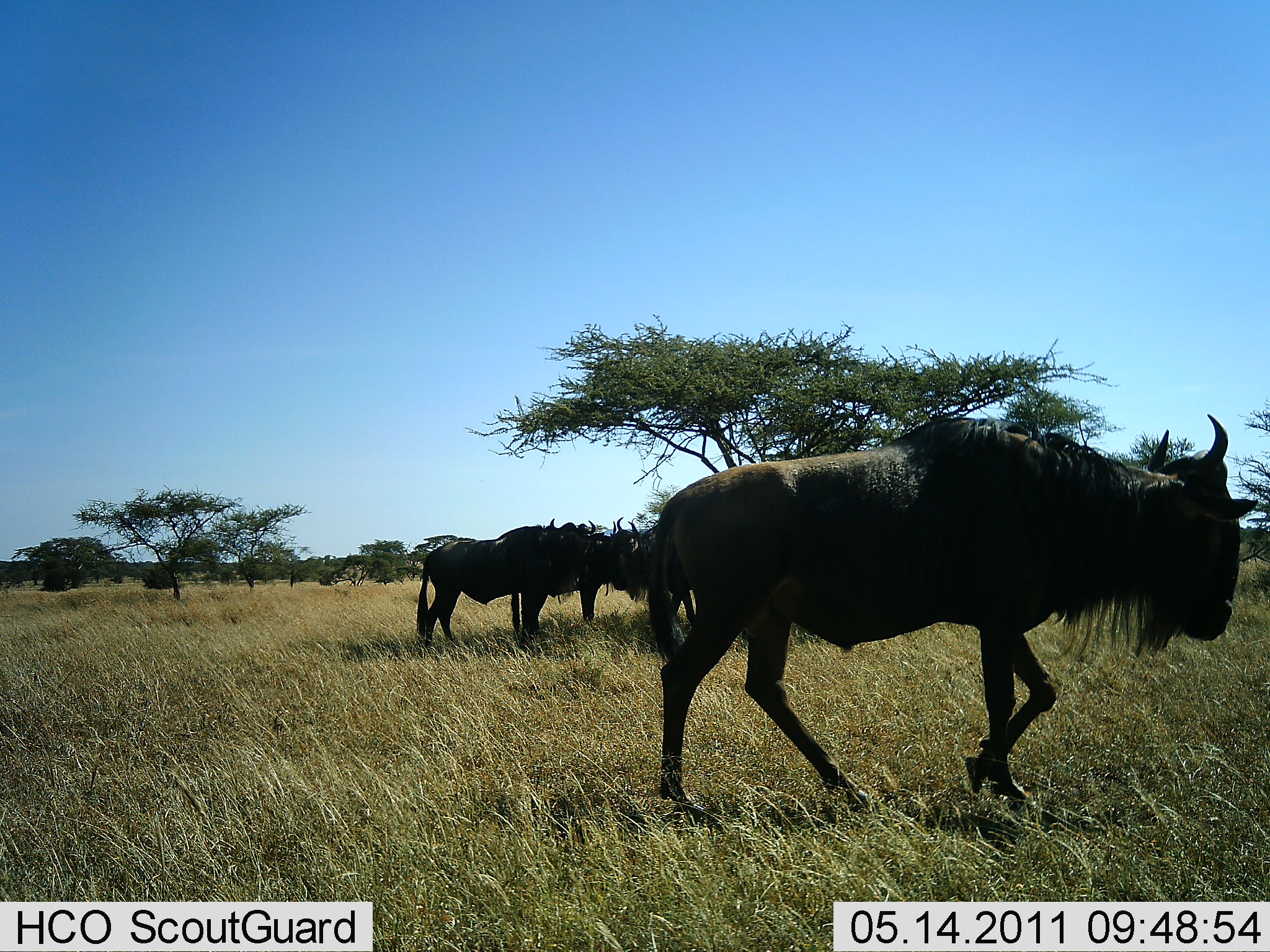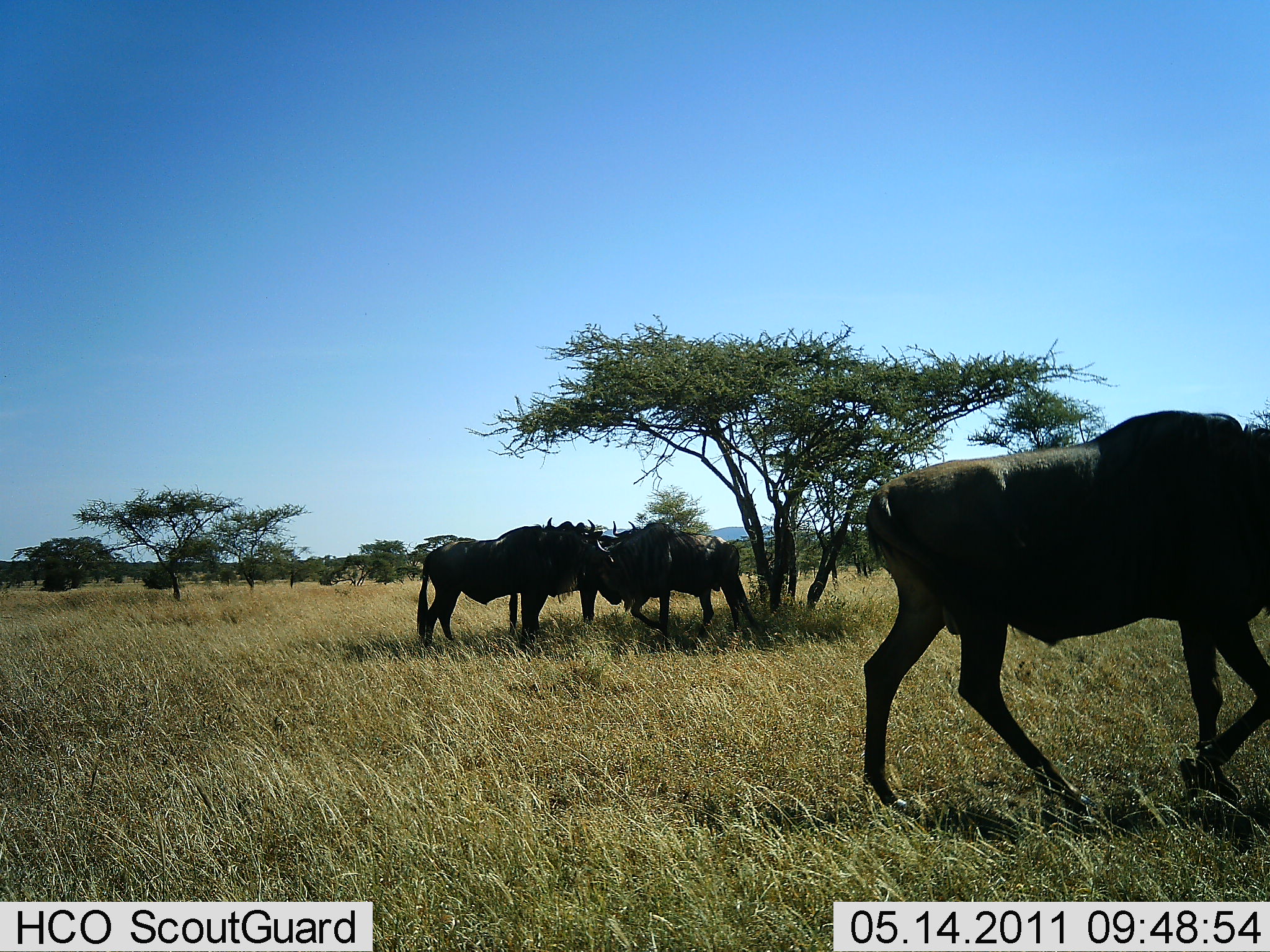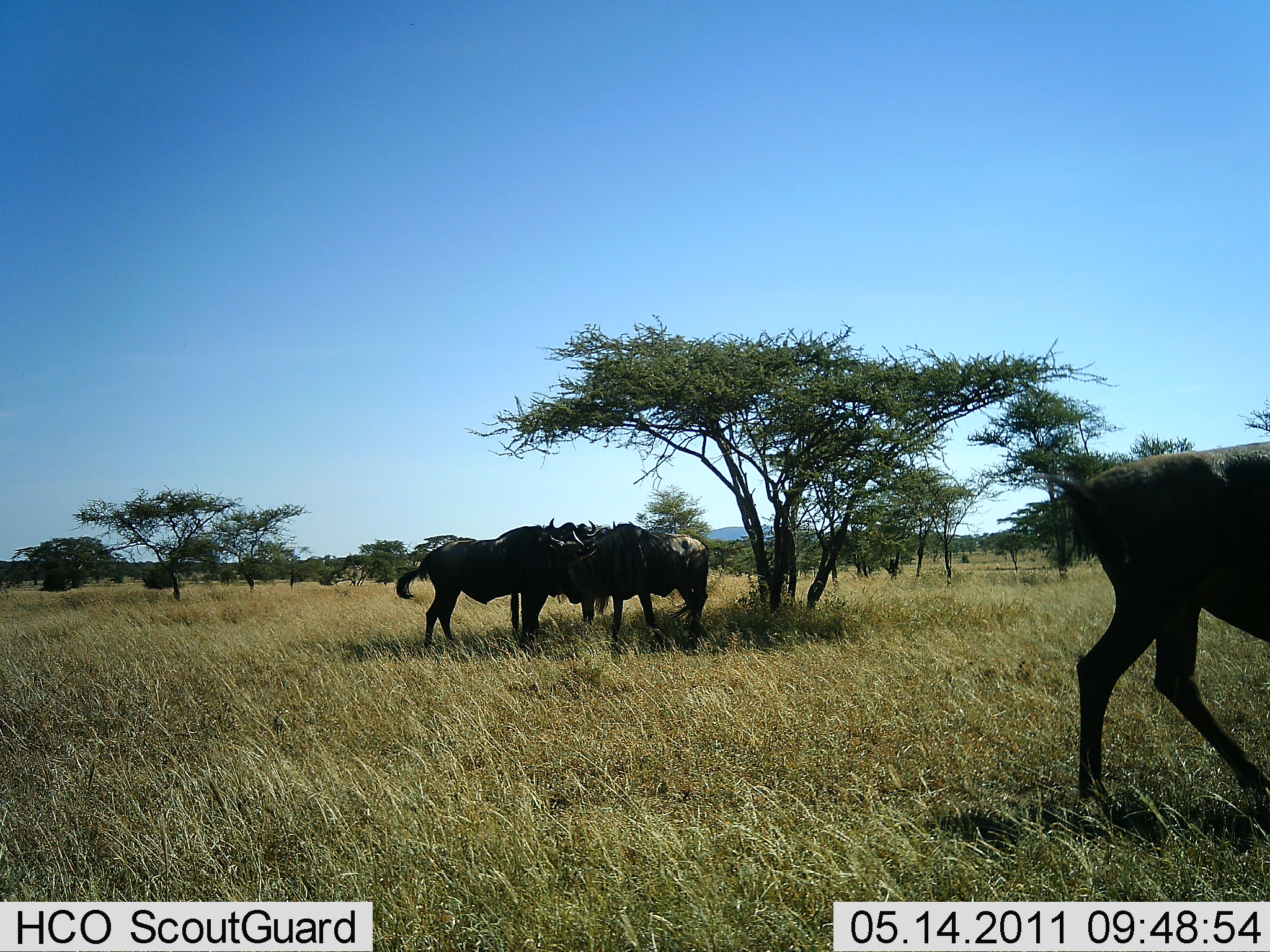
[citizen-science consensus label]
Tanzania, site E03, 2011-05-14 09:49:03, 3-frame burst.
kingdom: Animalia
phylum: Chordata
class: Mammalia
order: Artiodactyla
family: Bovidae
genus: Connochaetes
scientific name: Connochaetes taurinus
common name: blue wildebeest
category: wildebeest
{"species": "wildebeest (blue wildebeest) (Connochaetes taurinus)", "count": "4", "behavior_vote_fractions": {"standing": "91%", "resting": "0%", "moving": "91%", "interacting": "0%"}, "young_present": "0%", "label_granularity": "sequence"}